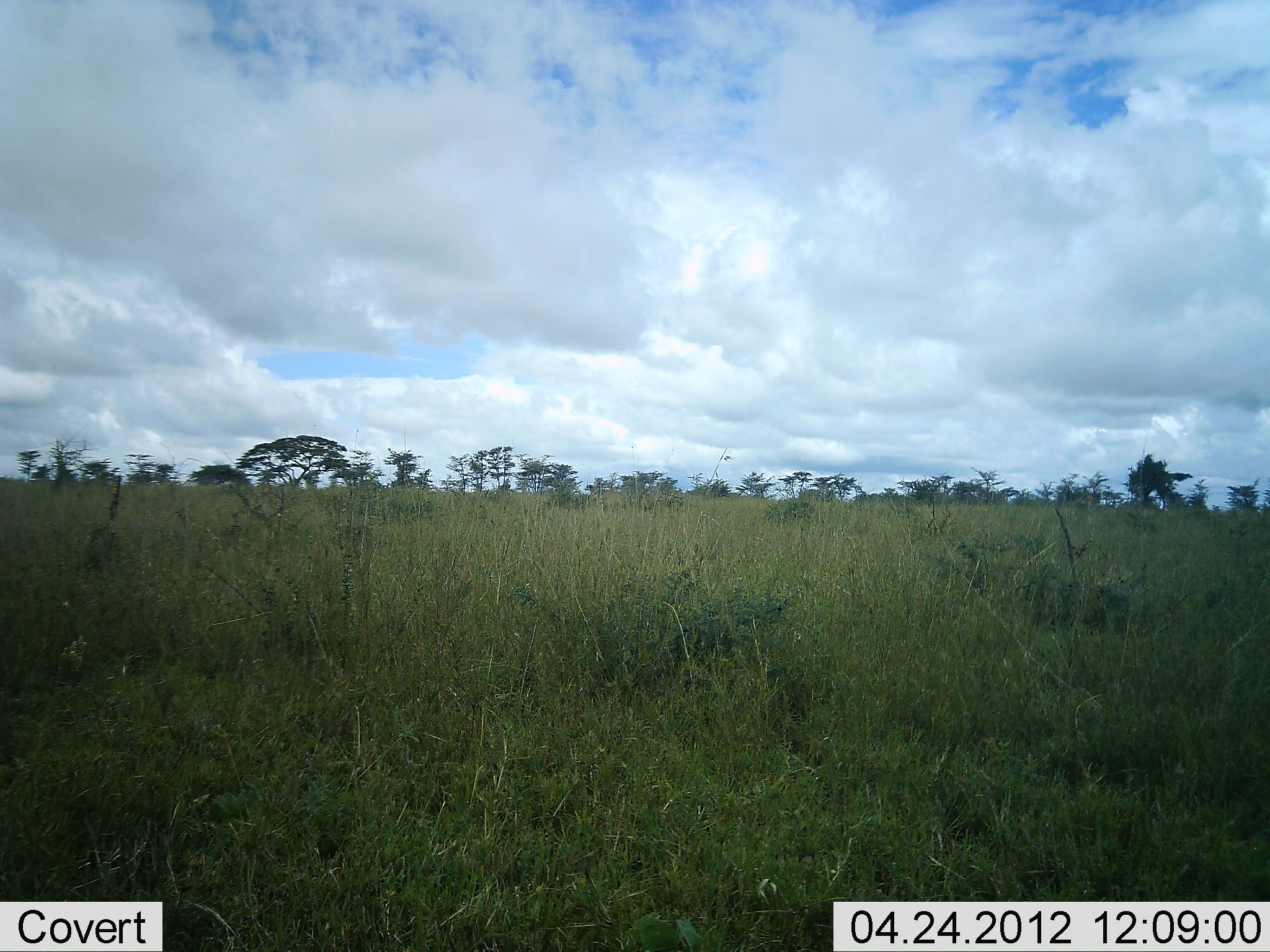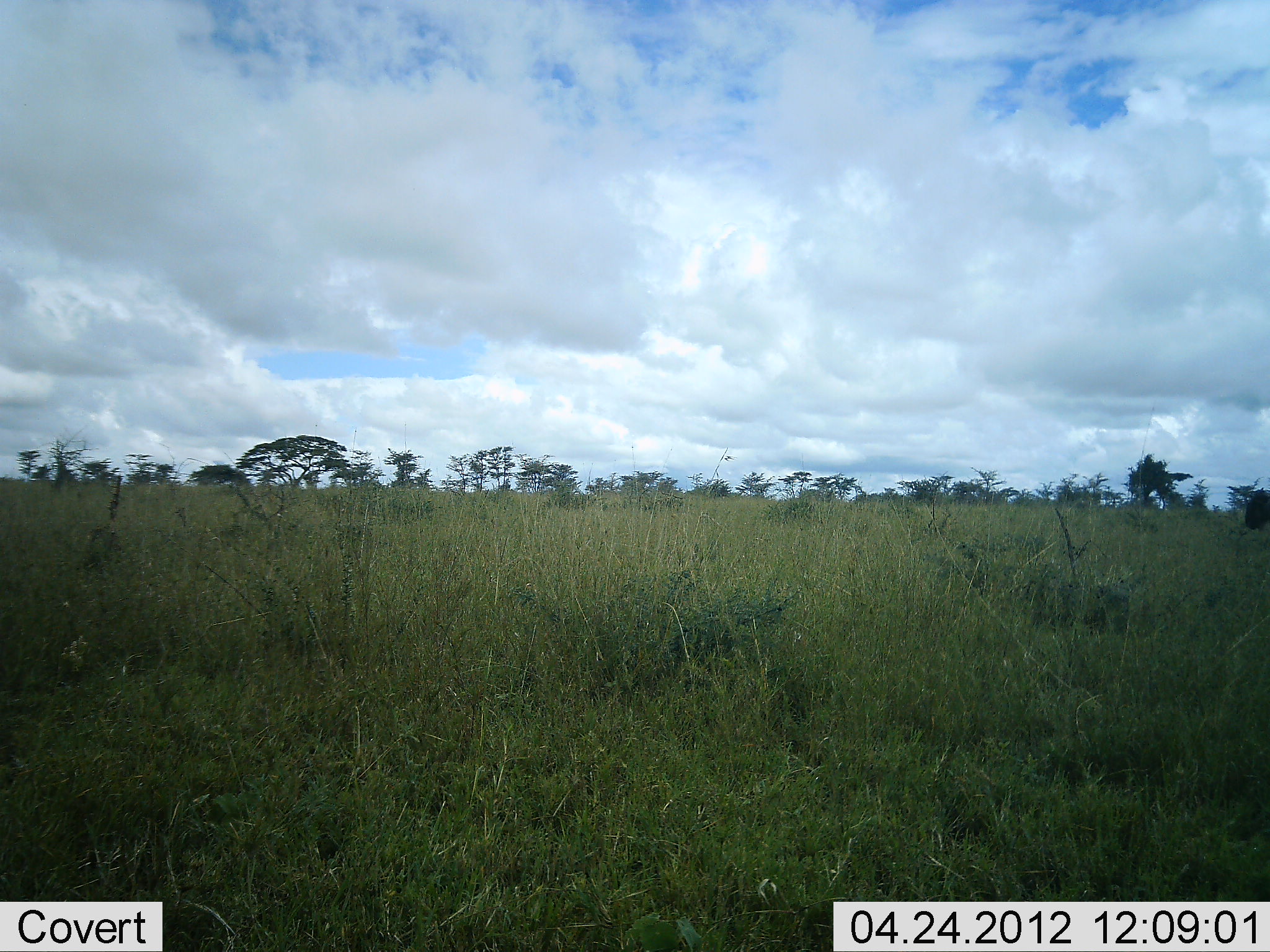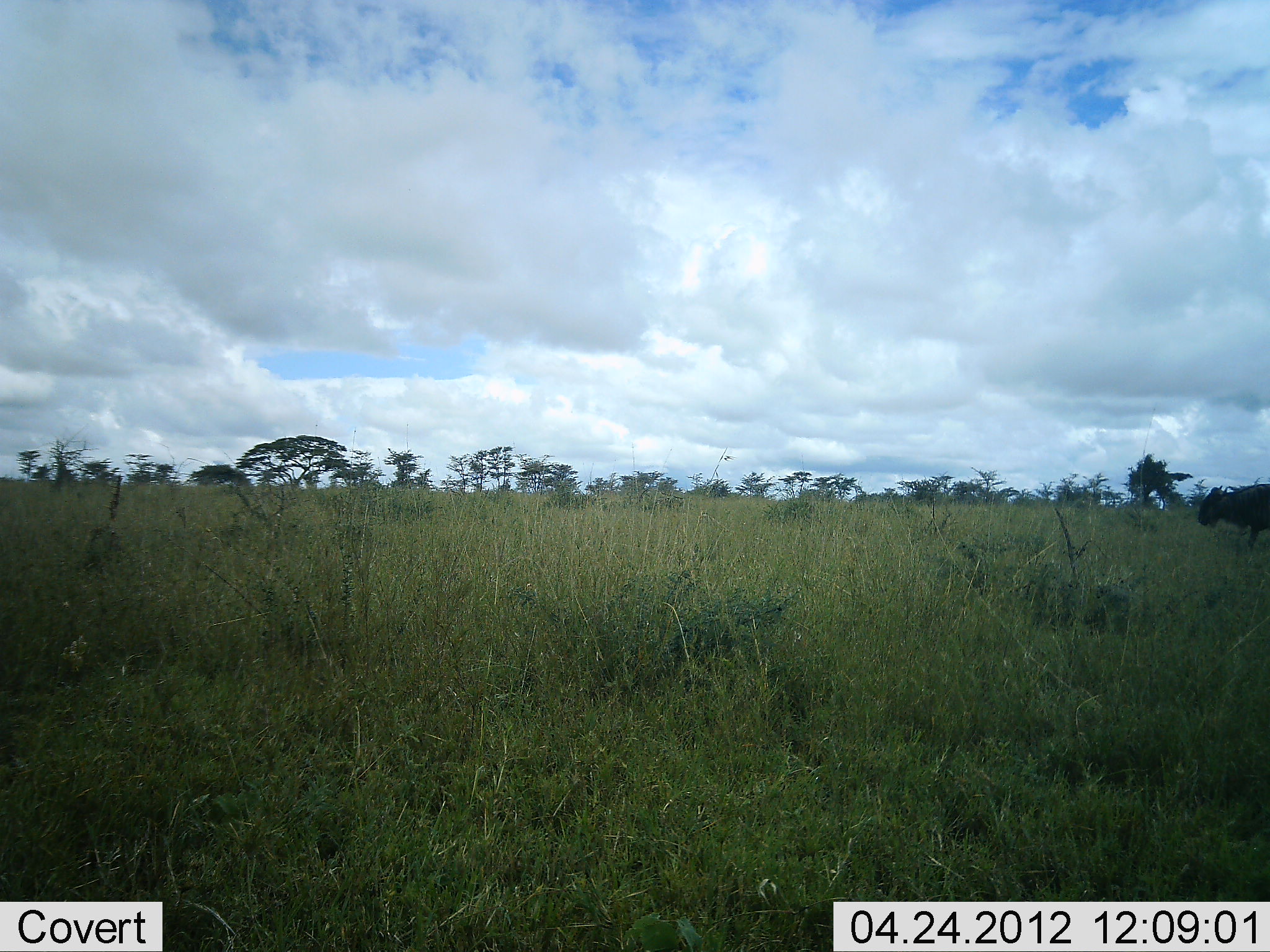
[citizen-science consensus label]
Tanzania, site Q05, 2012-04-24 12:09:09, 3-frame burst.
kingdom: Animalia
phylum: Chordata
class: Mammalia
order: Artiodactyla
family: Bovidae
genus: Connochaetes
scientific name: Connochaetes taurinus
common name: blue wildebeest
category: wildebeest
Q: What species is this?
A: Wildebeest (blue wildebeest) (Connochaetes taurinus).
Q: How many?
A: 1.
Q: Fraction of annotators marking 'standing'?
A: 0%.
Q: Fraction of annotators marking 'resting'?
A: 0%.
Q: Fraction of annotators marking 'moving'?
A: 100%.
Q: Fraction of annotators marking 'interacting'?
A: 0%.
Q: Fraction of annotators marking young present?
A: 0%.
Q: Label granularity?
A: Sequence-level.